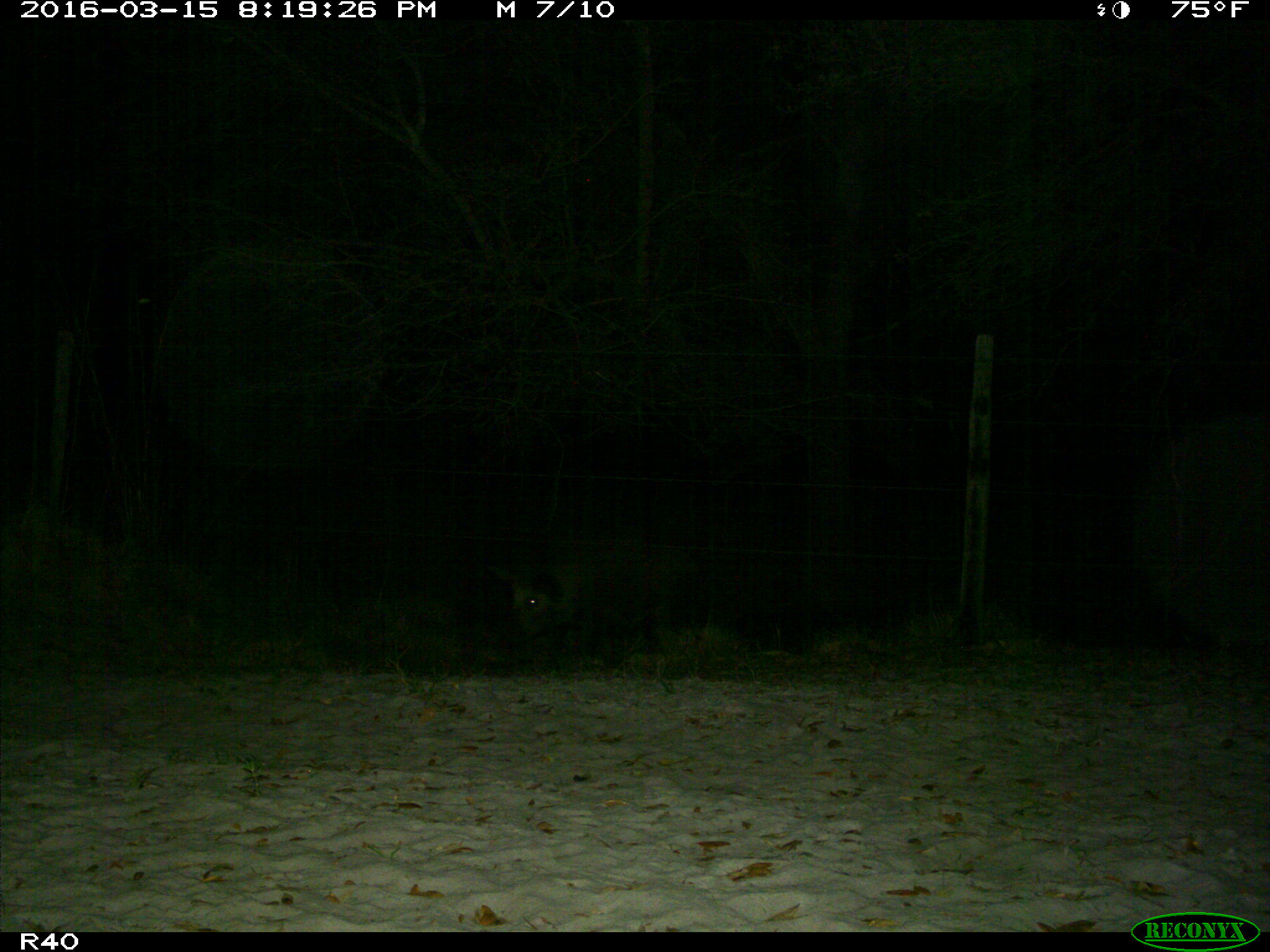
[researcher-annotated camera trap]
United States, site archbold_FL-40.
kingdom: Animalia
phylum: Chordata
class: Mammalia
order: Artiodactyla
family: Suidae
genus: Sus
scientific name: Sus scrofa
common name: wild boar